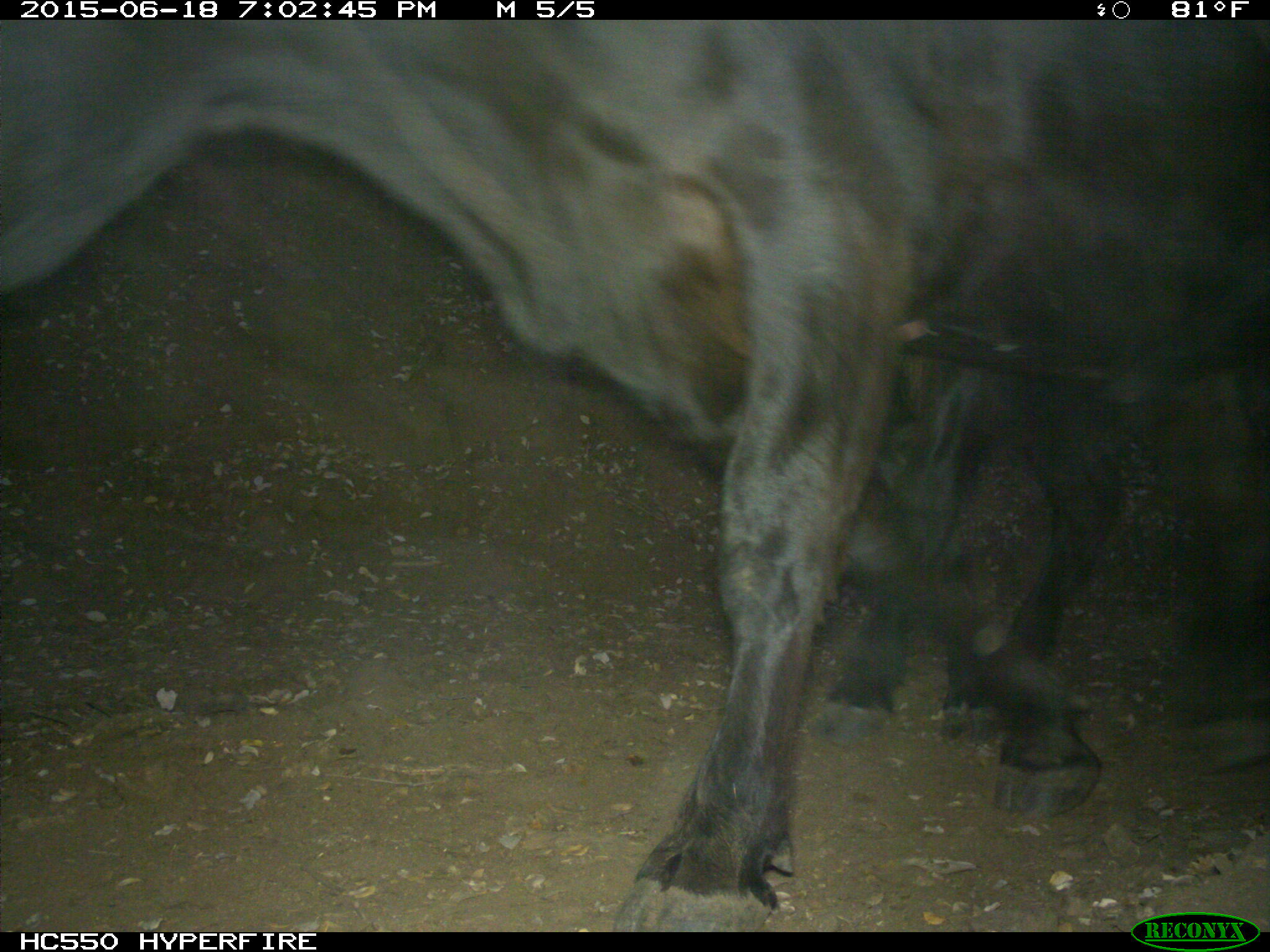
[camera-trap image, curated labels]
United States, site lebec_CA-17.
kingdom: Animalia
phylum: Chordata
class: Mammalia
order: Artiodactyla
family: Bovidae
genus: Bos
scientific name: Bos taurus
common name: domestic cow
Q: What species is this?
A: Bos taurus (domestic cow).